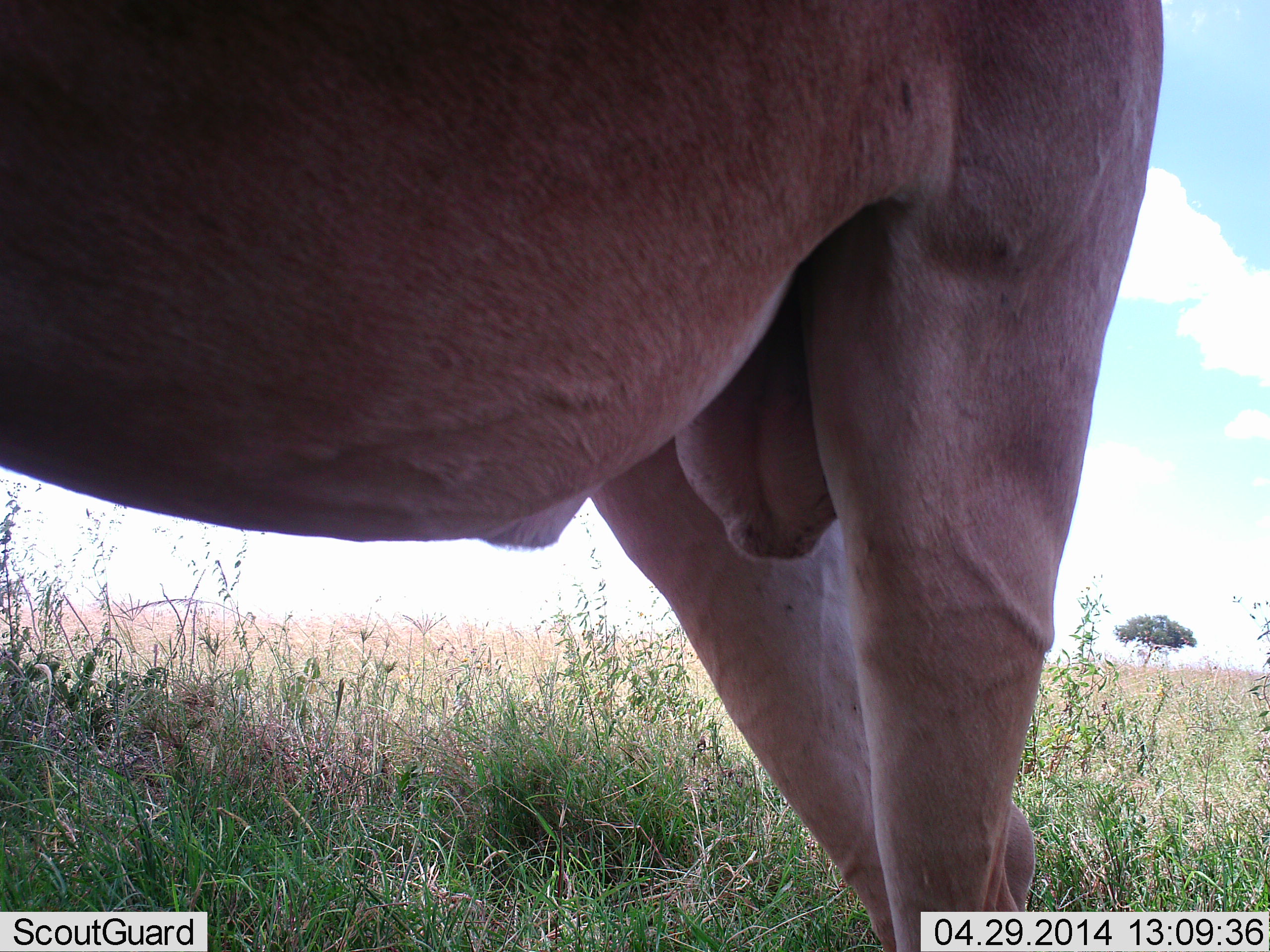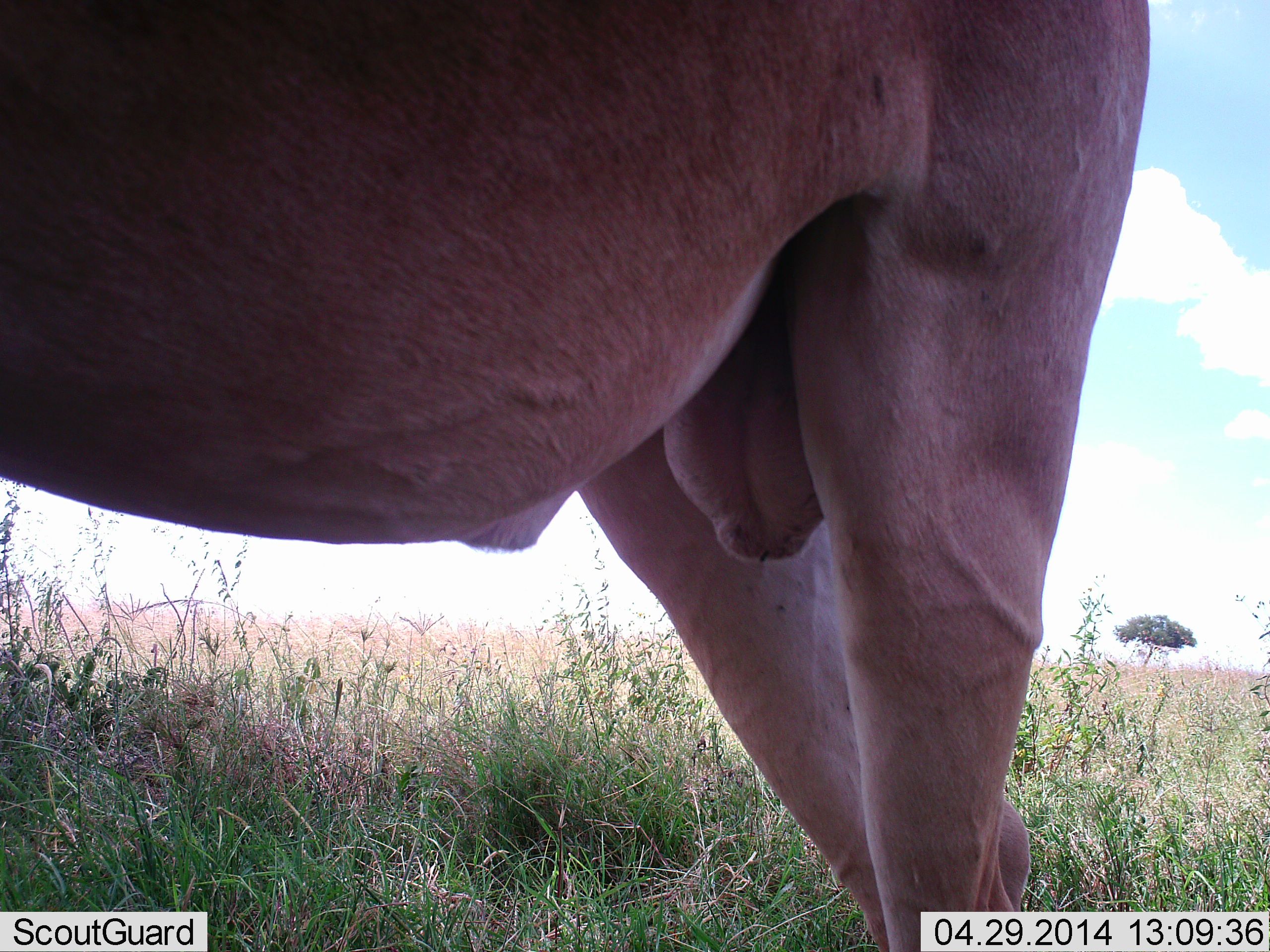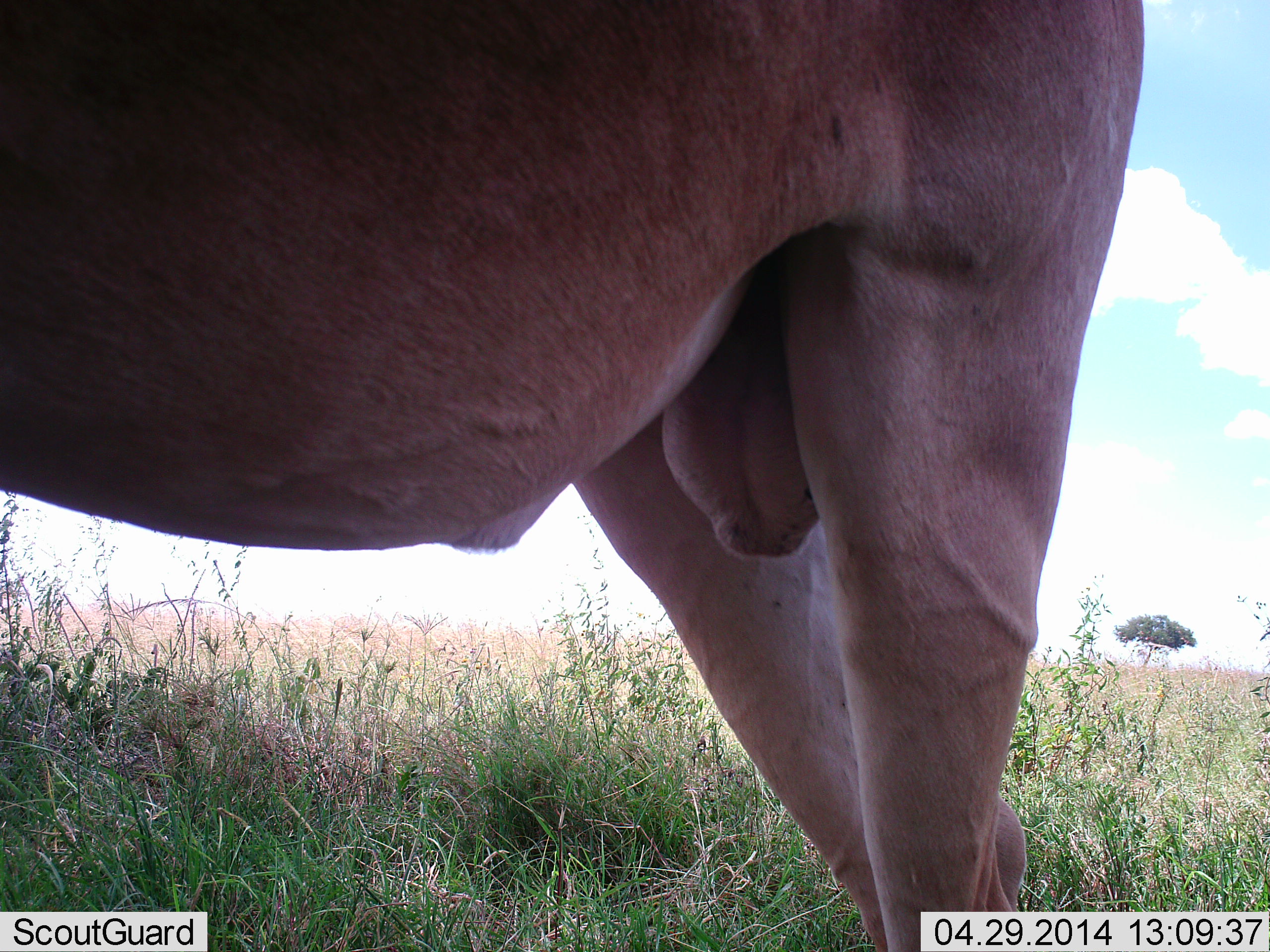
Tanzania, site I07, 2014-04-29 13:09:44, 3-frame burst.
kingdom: Animalia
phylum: Chordata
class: Mammalia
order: Artiodactyla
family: Bovidae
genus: Alcelaphus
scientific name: Alcelaphus buselaphus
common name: hartebeest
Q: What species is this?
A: Hartebeest (Alcelaphus buselaphus).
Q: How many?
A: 1.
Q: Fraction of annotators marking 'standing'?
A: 100%.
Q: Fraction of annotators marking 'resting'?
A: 0%.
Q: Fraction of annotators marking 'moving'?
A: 0%.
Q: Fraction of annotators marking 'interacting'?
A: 0%.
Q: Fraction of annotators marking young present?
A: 0%.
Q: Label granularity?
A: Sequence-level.